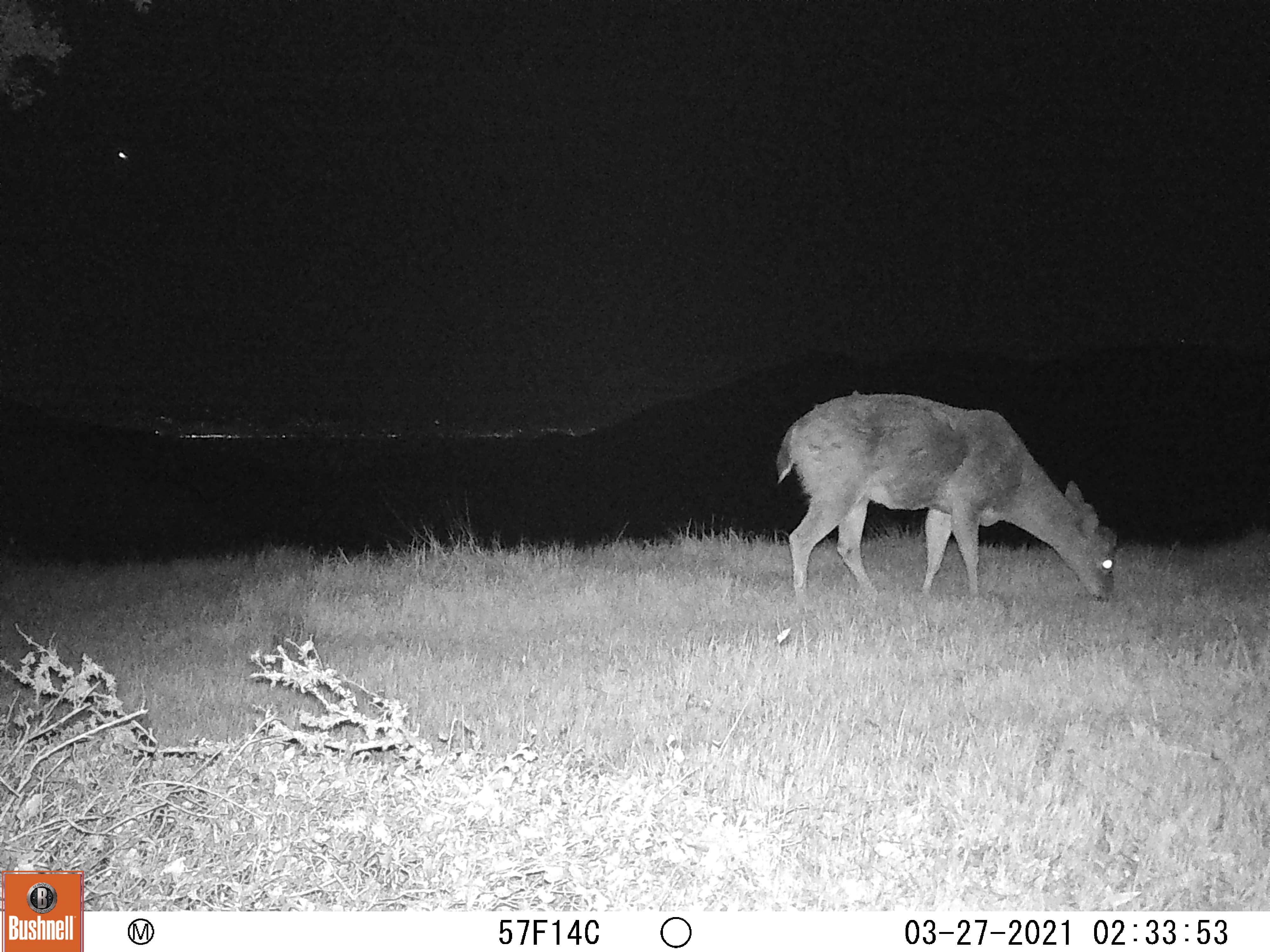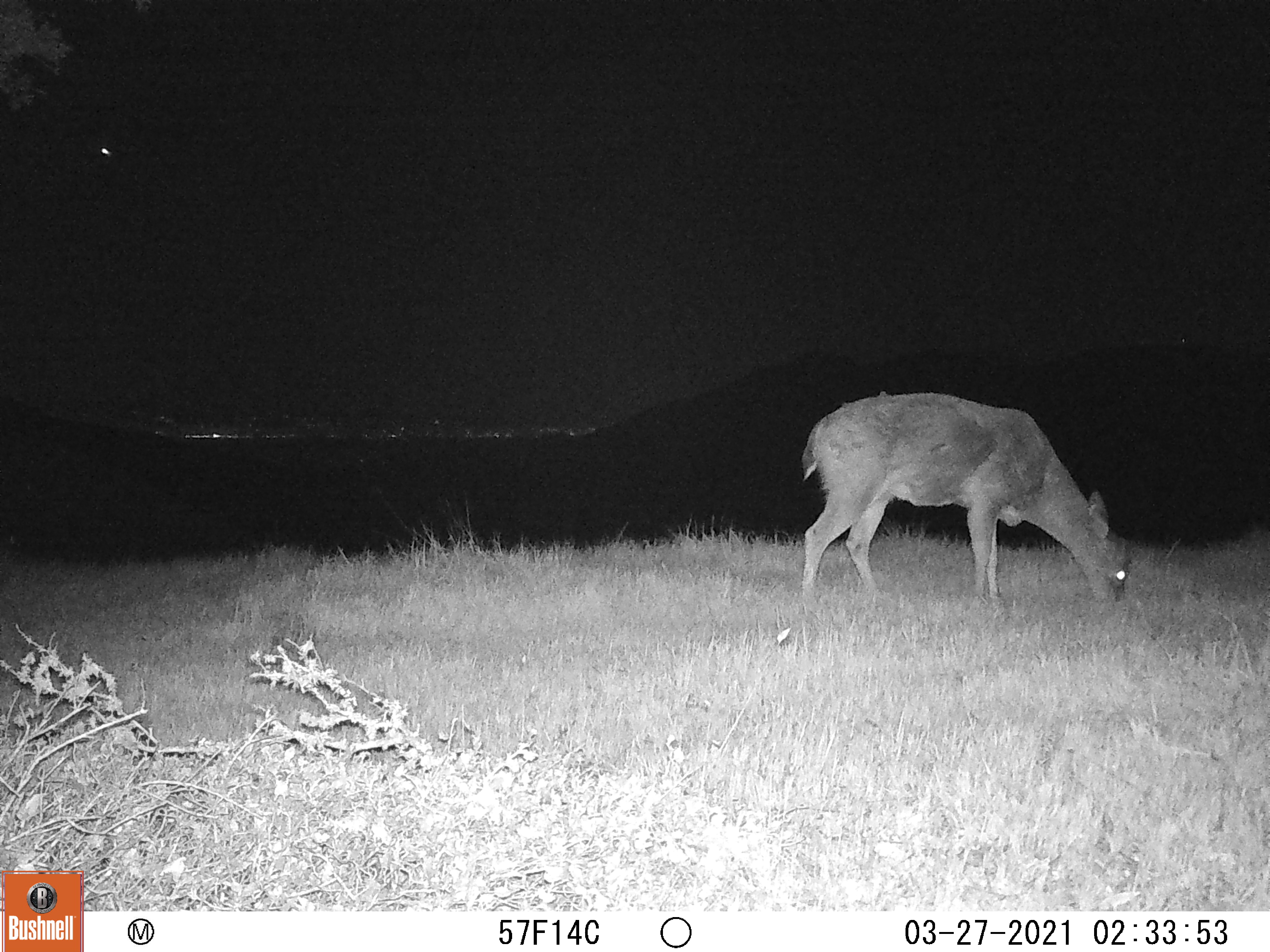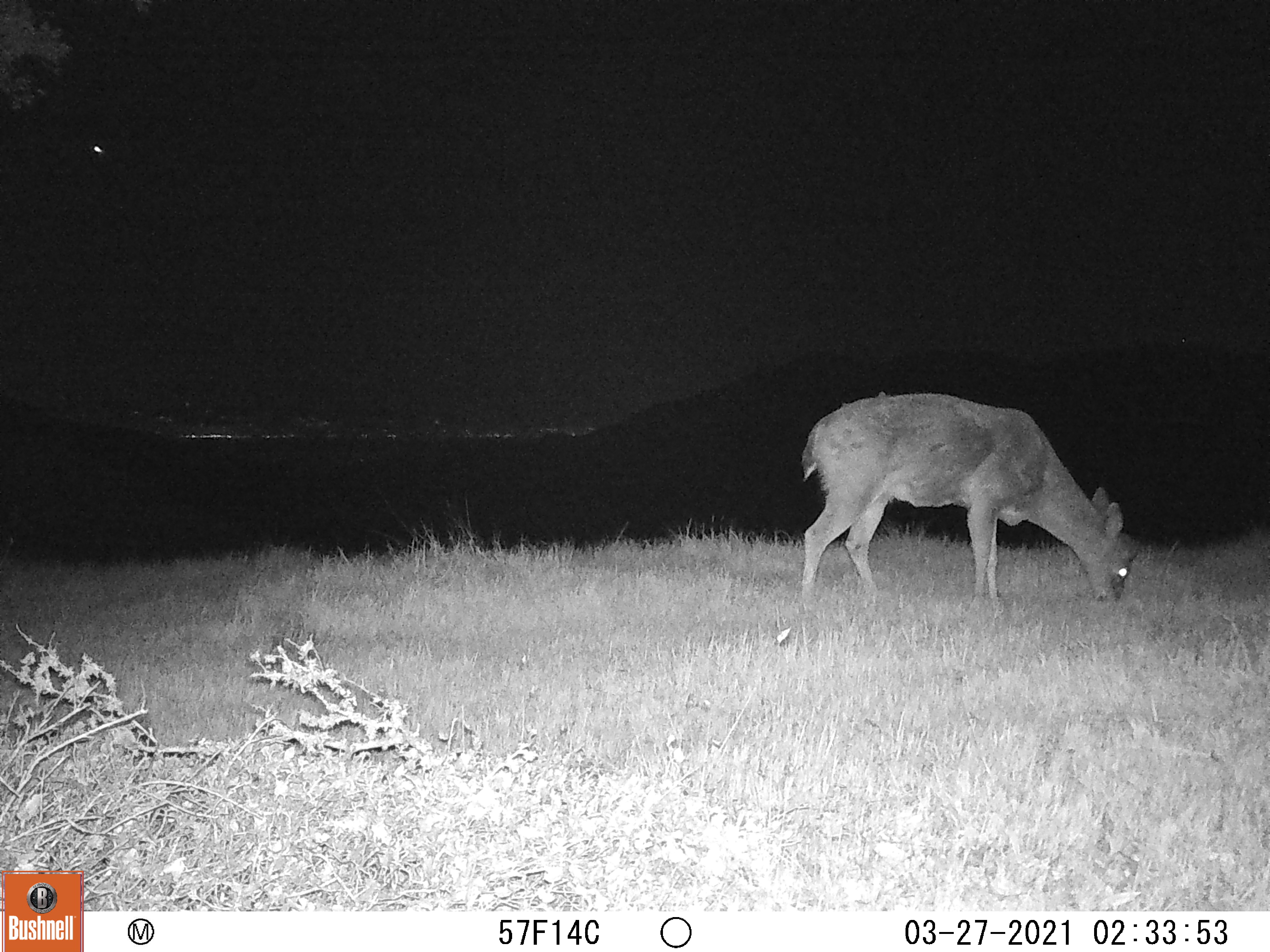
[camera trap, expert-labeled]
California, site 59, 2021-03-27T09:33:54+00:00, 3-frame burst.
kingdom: Animalia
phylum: Chordata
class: Mammalia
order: Artiodactyla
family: Cervidae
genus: Odocoileus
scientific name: Odocoileus hemionus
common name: mule deer